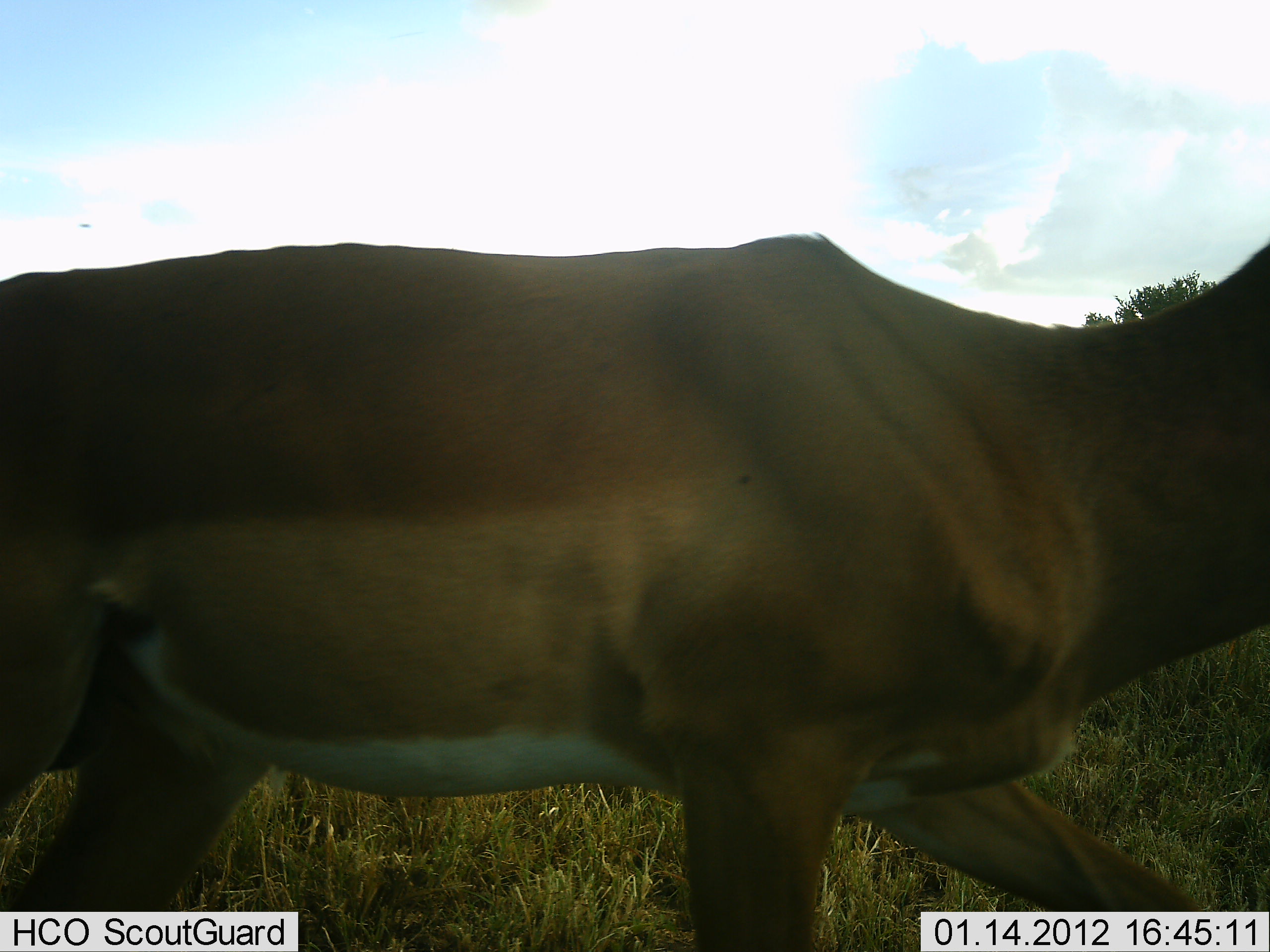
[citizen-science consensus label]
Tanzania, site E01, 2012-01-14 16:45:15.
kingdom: Animalia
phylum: Chordata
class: Mammalia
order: Artiodactyla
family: Bovidae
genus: Aepyceros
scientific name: Aepyceros melampus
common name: impala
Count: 1.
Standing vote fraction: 9%.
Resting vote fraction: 0%.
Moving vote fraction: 91%.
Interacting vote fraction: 0%.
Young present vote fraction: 0%.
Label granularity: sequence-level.